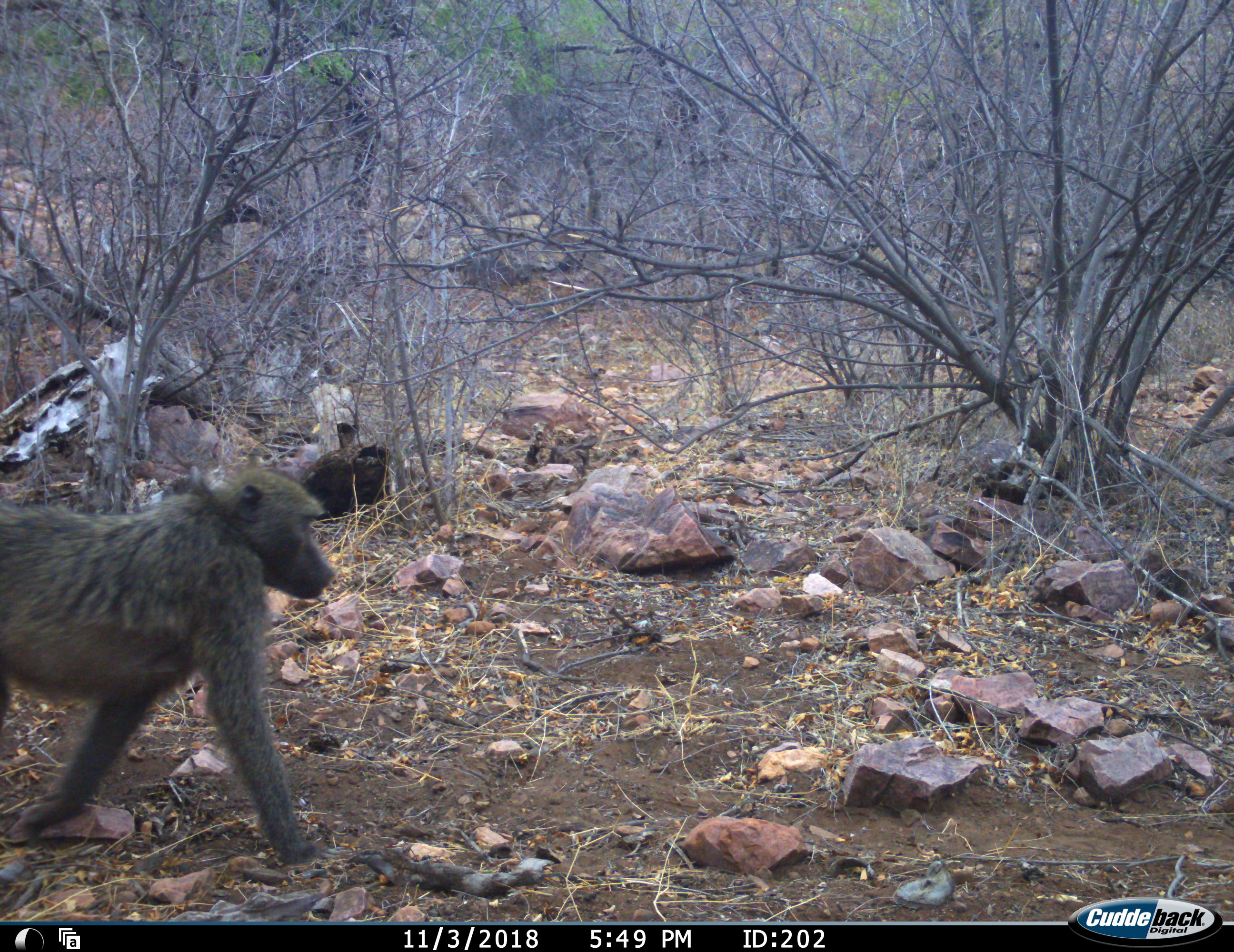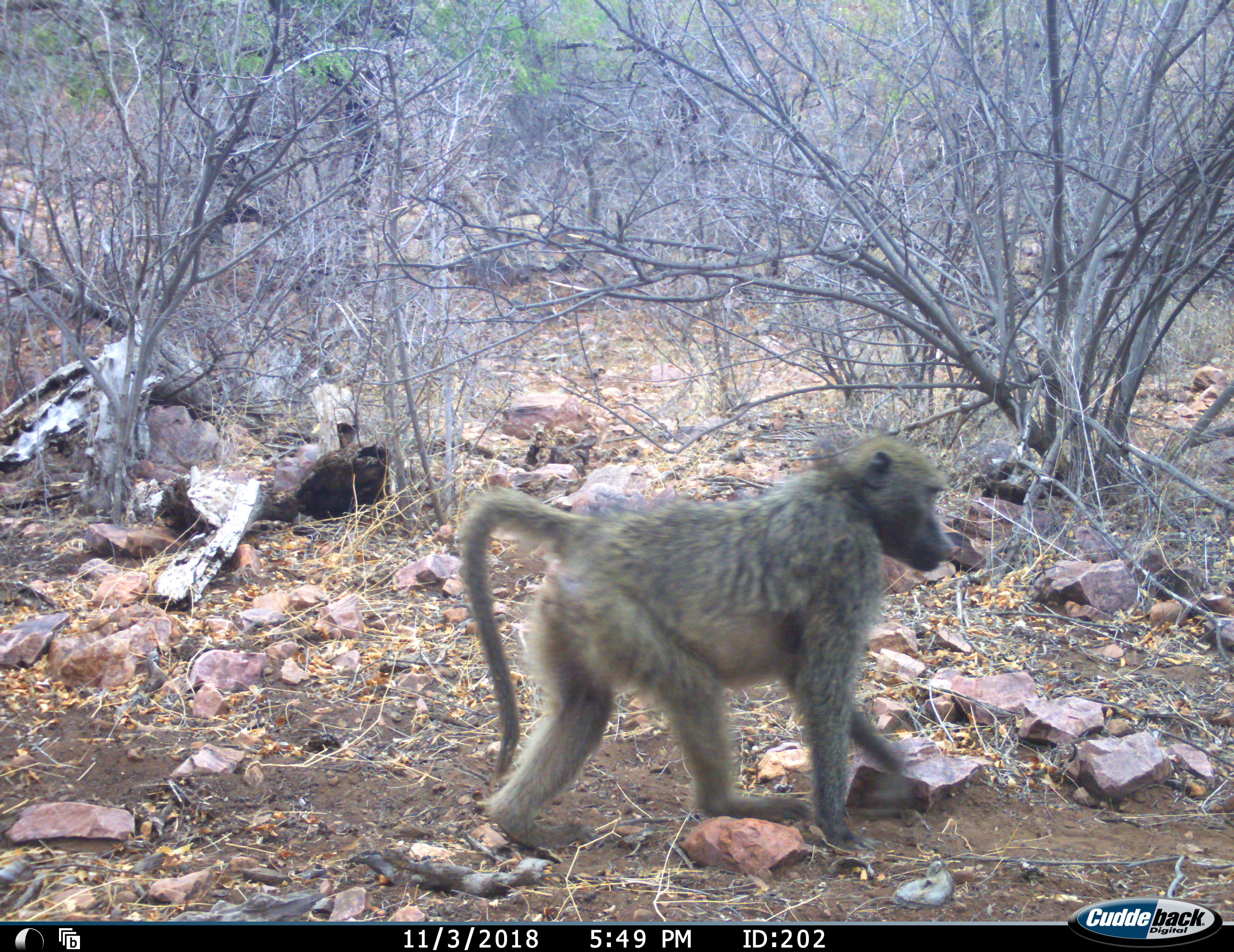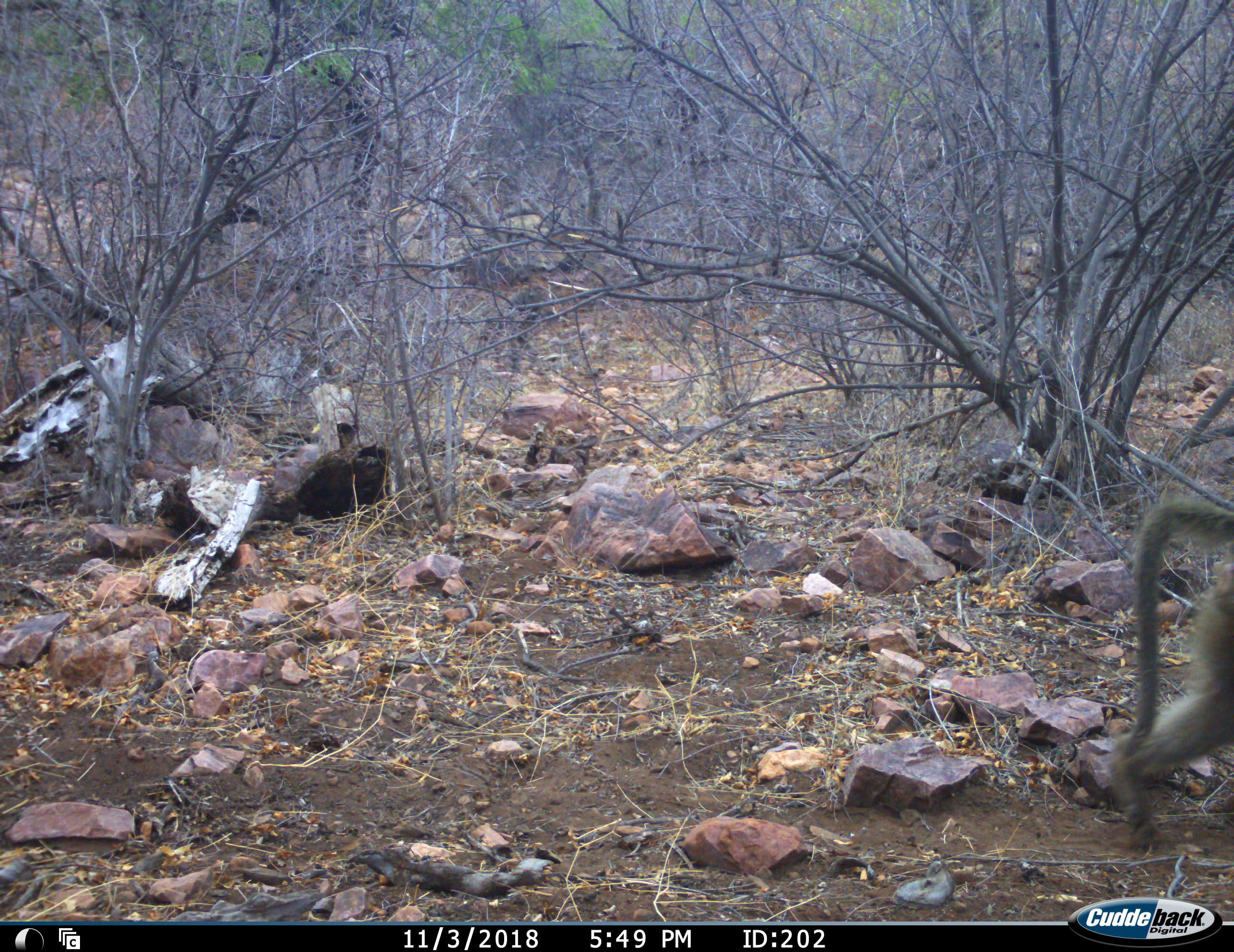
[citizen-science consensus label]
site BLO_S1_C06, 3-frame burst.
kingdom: Animalia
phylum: Chordata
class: Mammalia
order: Primates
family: Cercopithecidae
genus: Papio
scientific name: Papio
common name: baboon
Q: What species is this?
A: Baboon (Papio).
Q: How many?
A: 1.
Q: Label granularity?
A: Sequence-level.